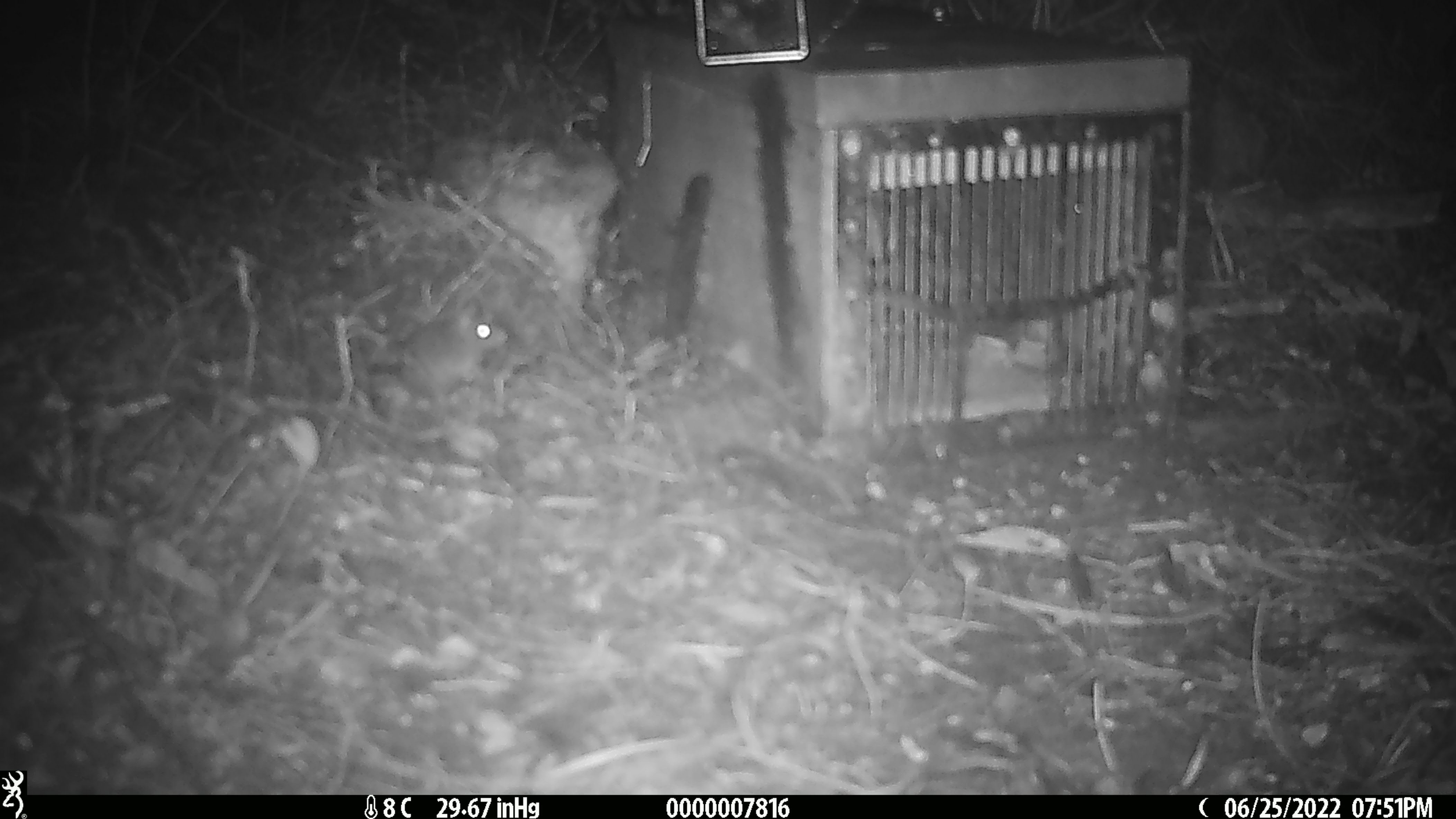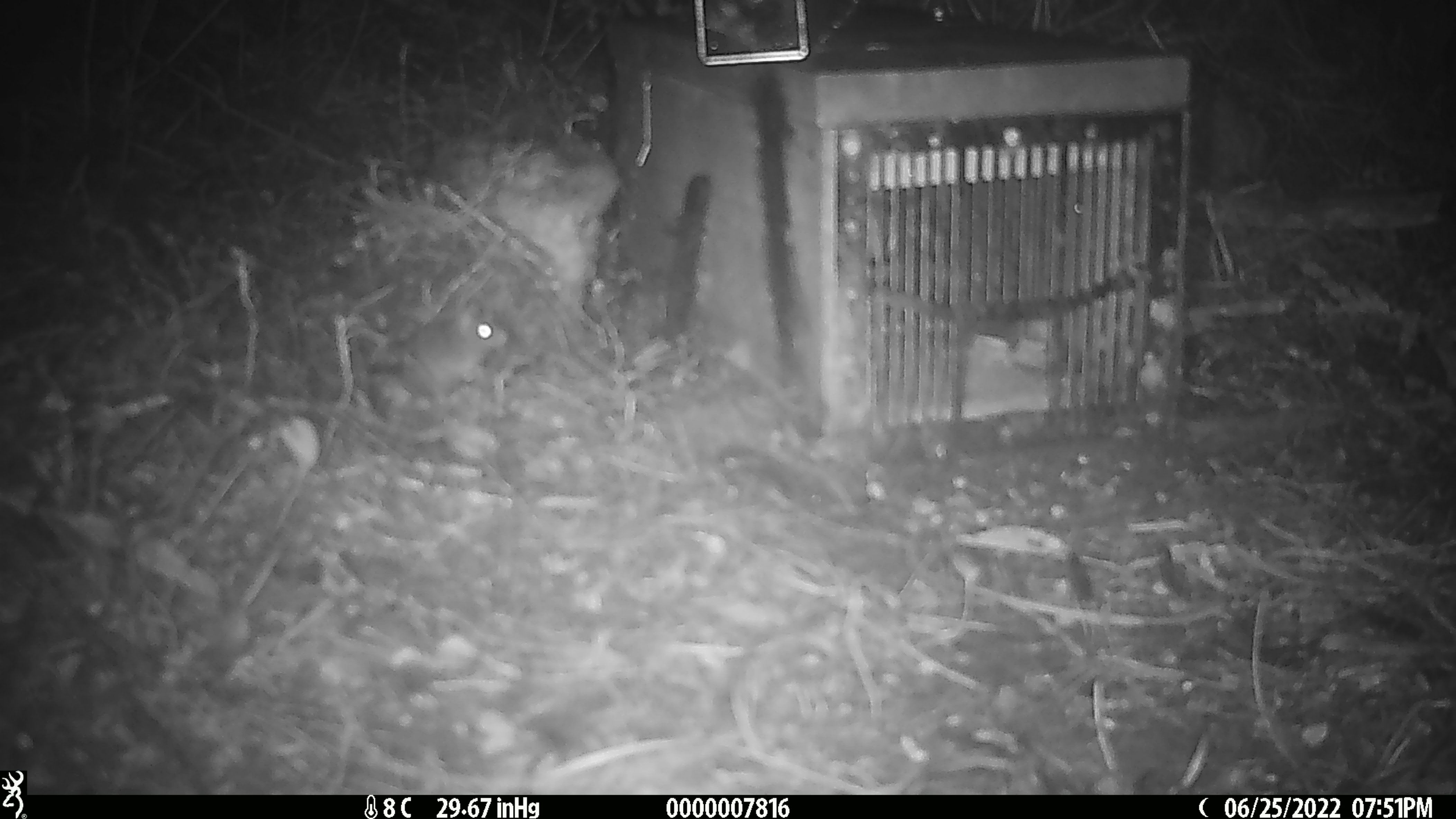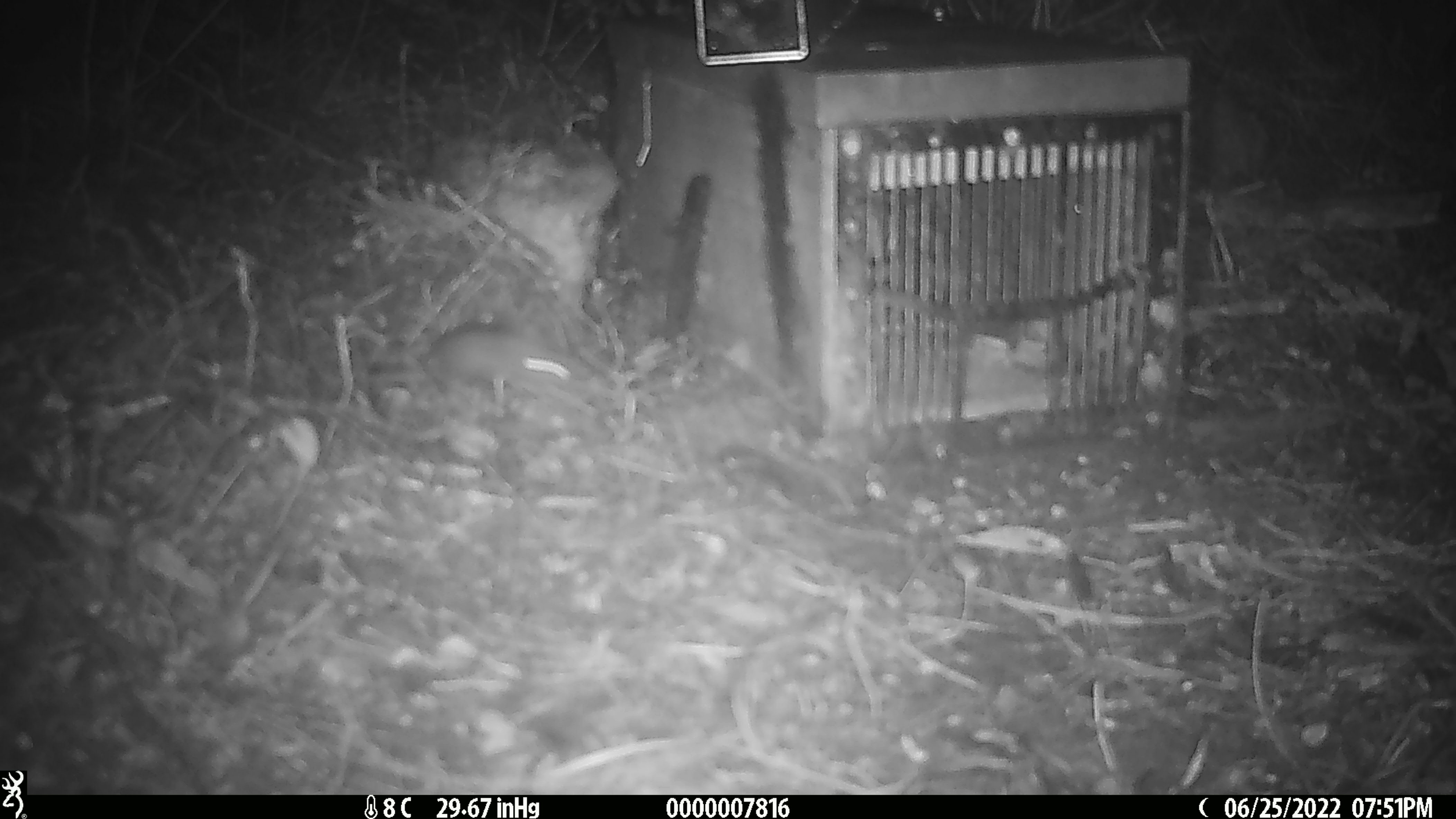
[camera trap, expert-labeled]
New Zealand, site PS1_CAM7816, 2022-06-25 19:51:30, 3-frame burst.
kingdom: Animalia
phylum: Chordata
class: Mammalia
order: Rodentia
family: Muridae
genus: Mus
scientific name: Mus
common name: mouse